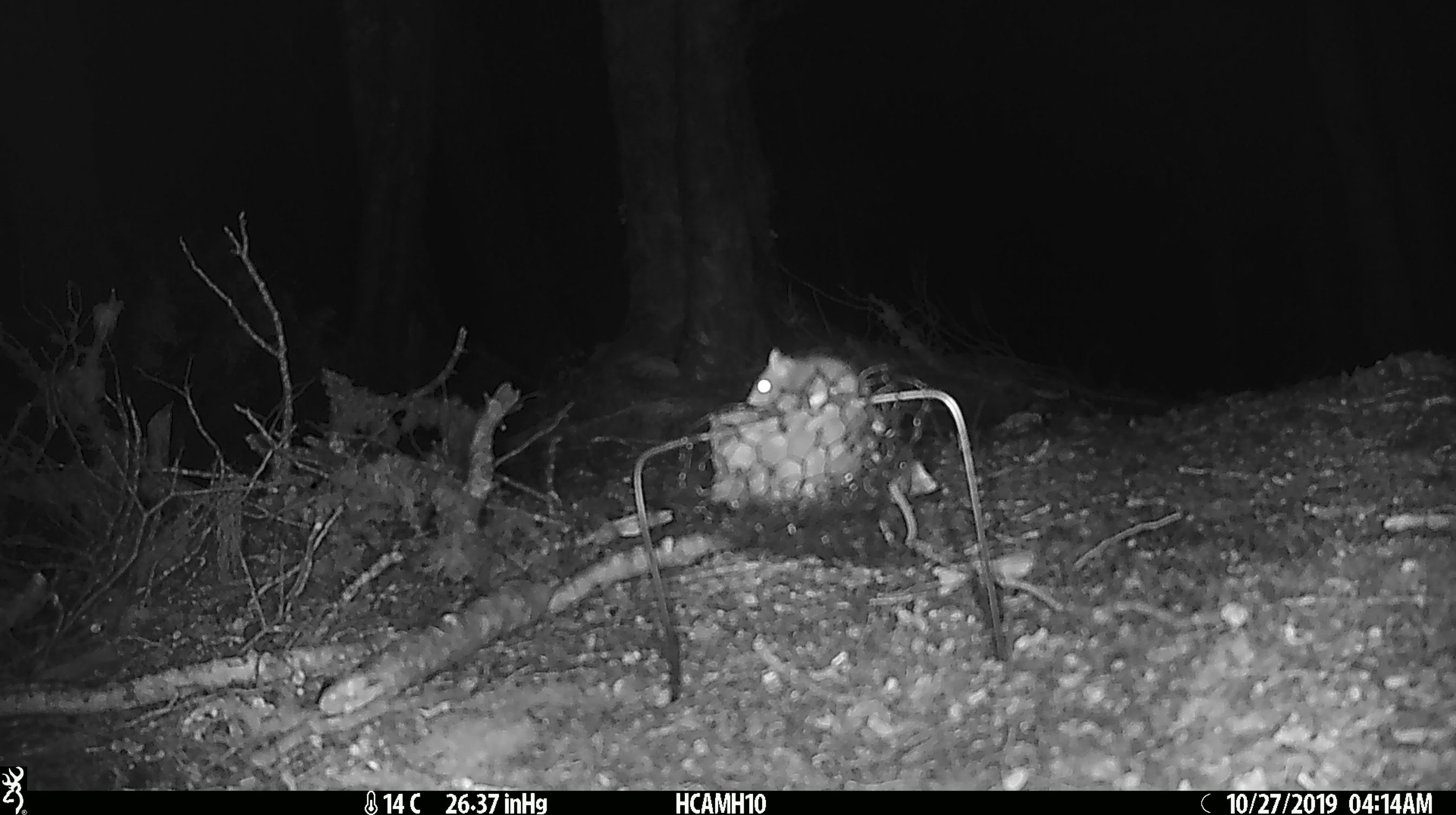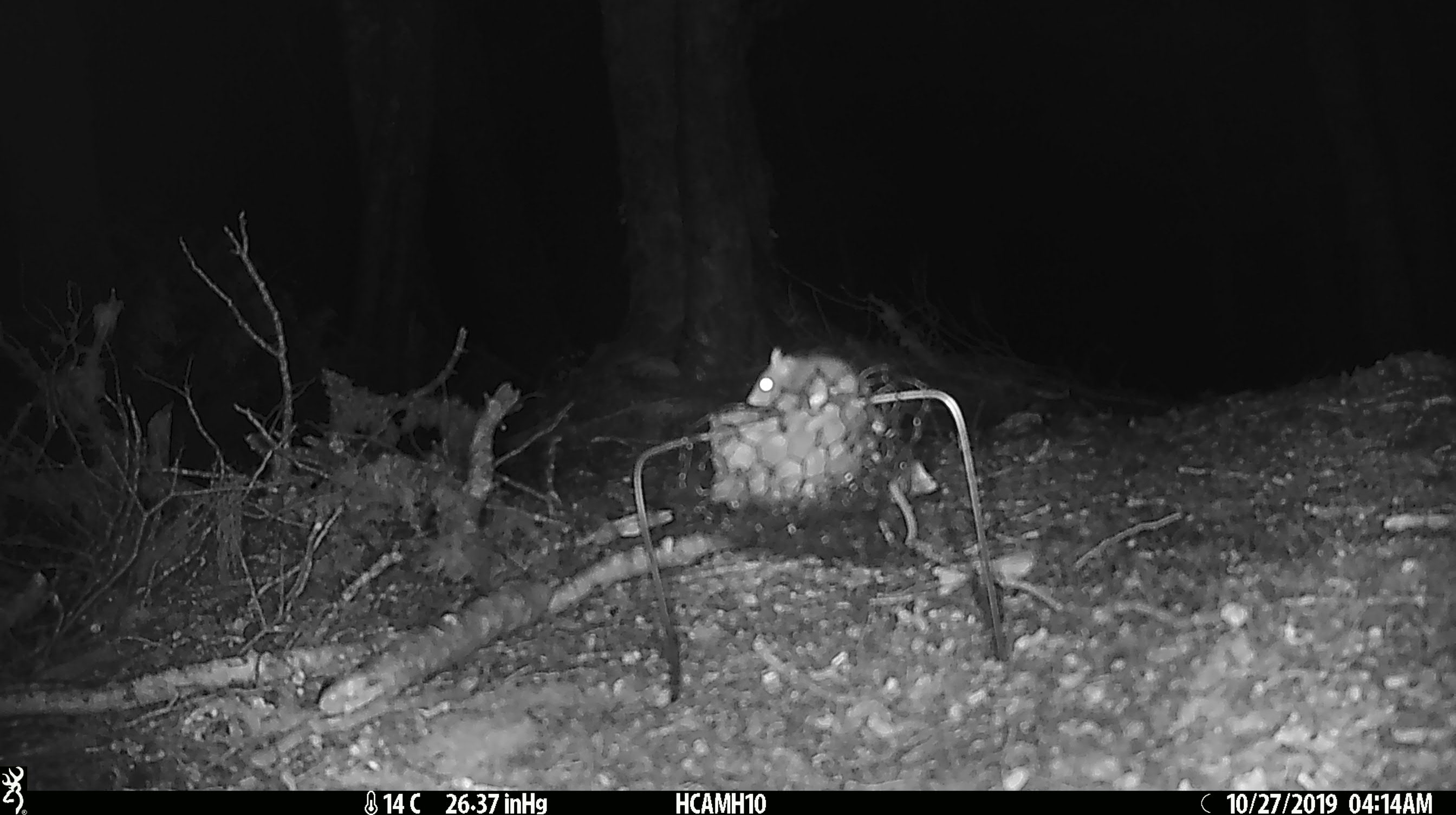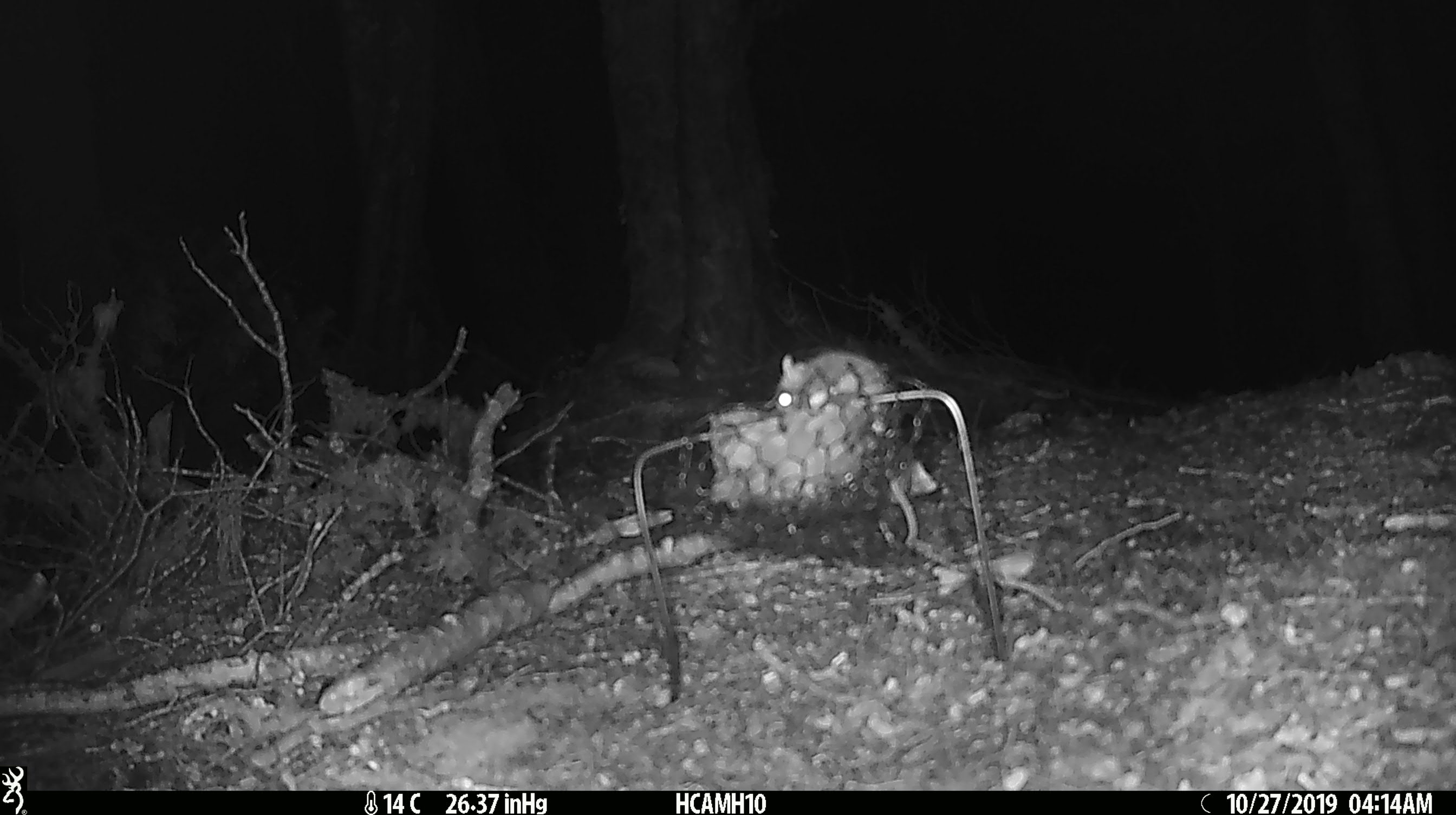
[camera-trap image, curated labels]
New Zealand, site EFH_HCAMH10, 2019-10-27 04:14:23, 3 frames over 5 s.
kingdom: Animalia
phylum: Chordata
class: Mammalia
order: Rodentia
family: Muridae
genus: Mus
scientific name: Mus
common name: mouse